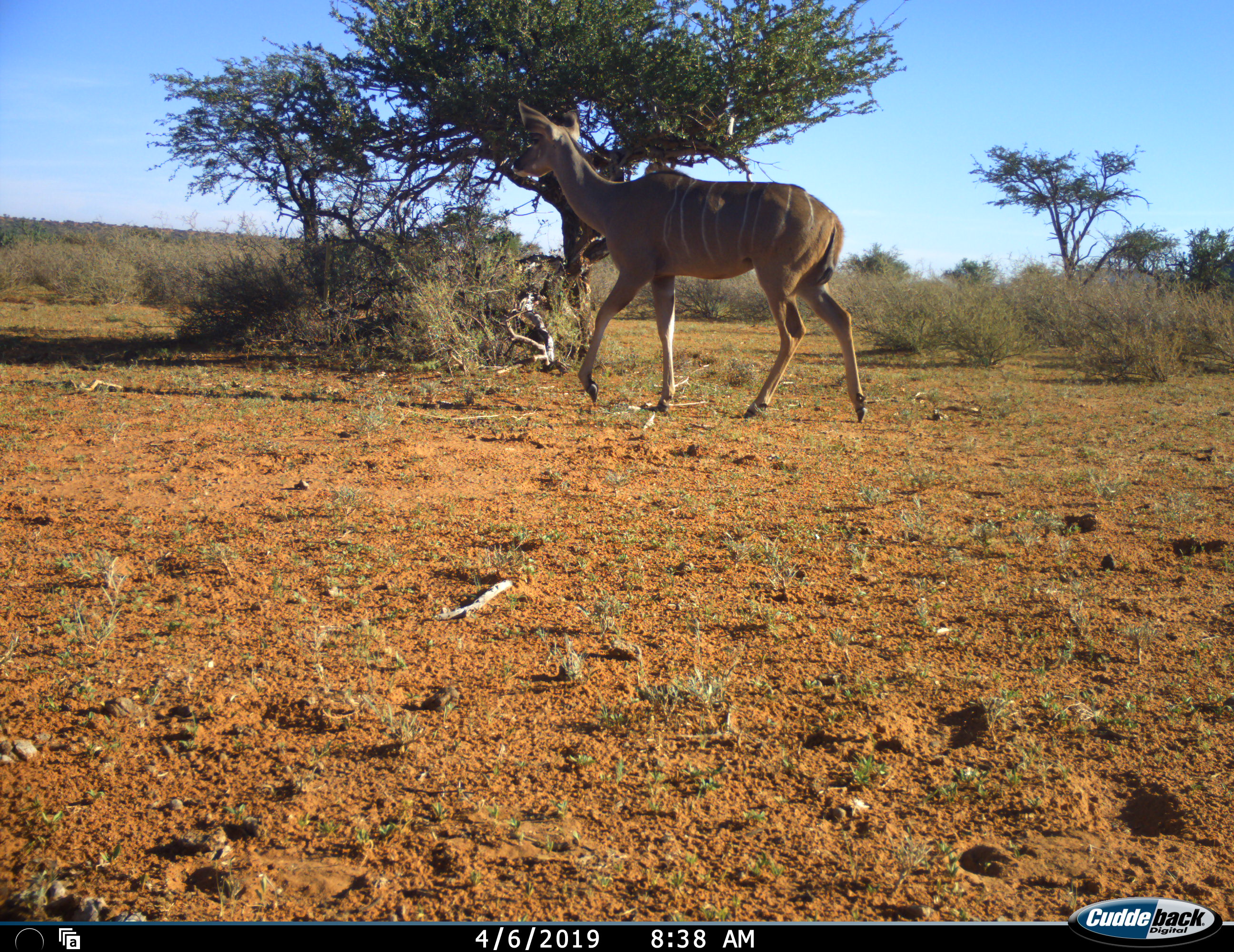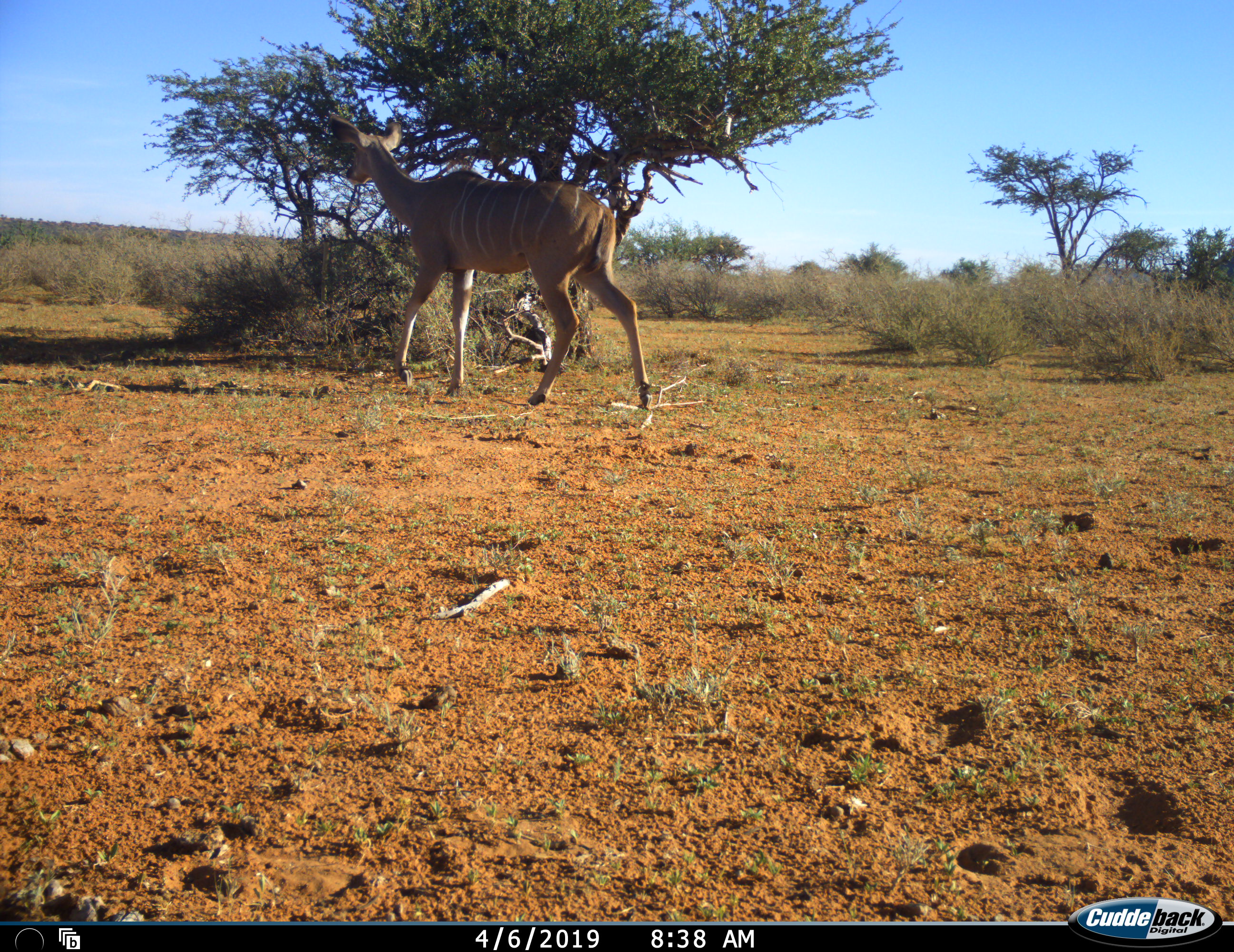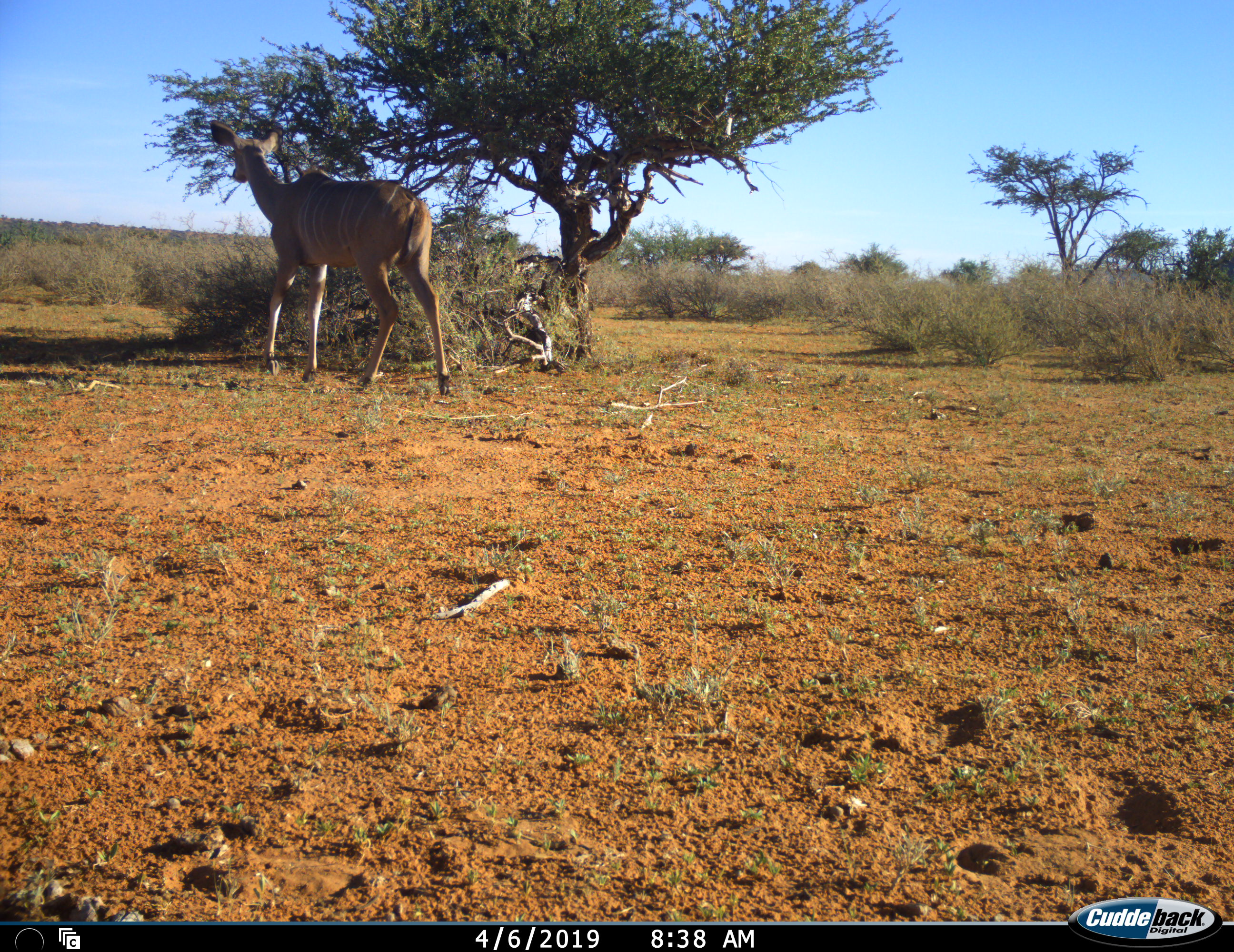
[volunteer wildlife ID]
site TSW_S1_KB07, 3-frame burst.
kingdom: Animalia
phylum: Chordata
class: Mammalia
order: Artiodactyla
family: Bovidae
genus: Tragelaphus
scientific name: Tragelaphus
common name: kudu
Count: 1.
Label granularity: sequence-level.